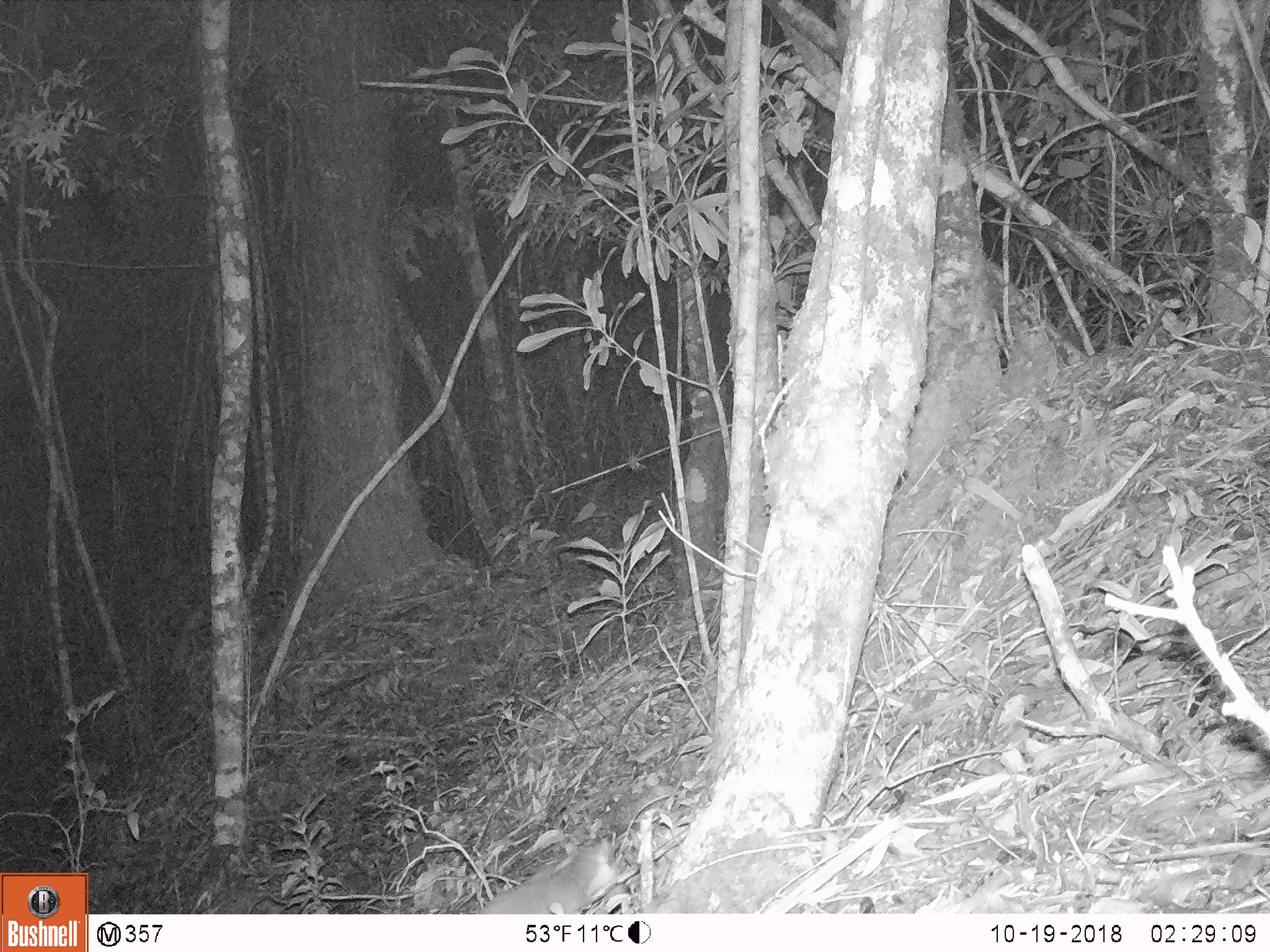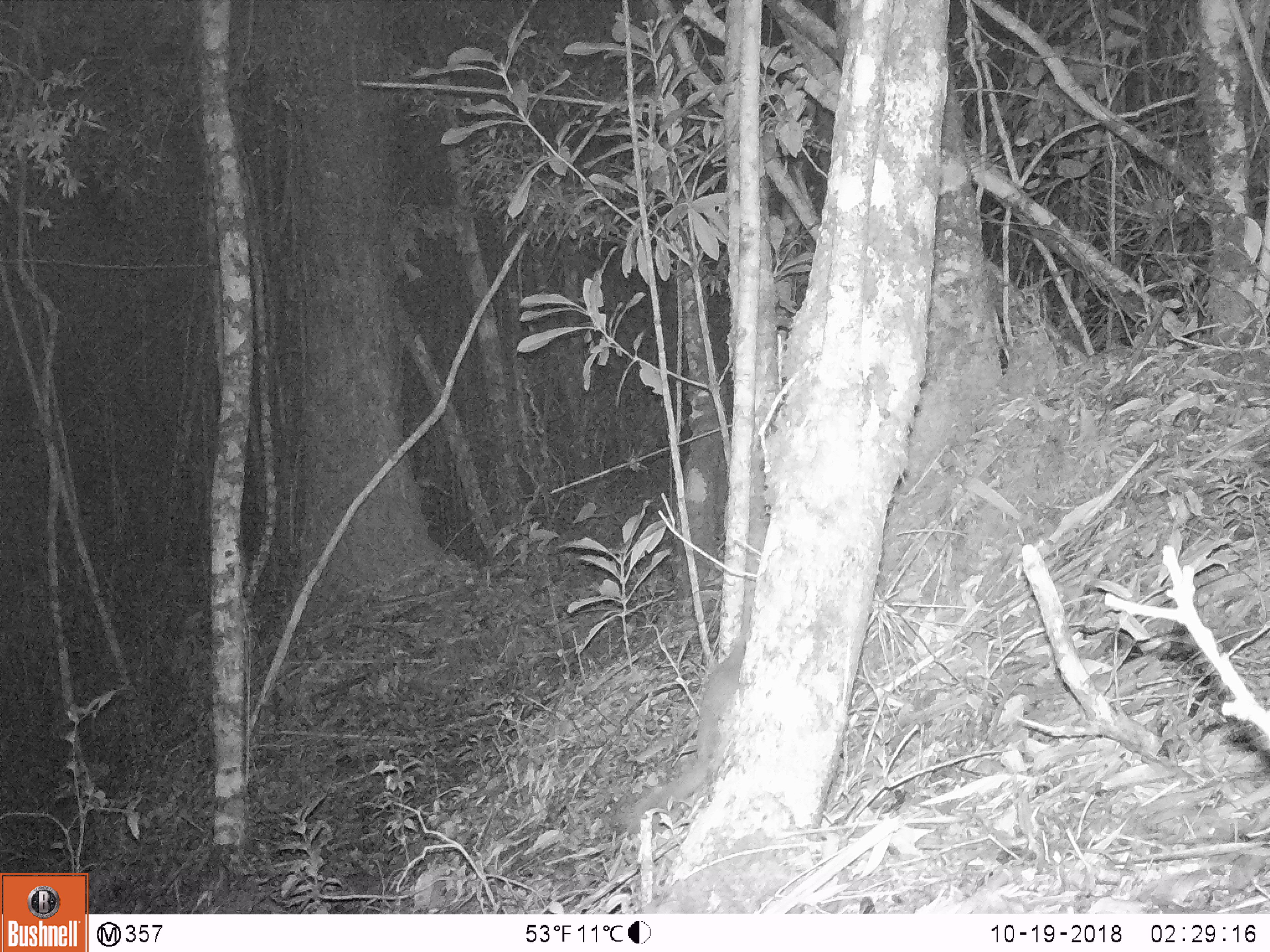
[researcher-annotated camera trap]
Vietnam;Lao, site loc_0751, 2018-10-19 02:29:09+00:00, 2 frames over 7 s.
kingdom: Animalia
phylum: Chordata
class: Mammalia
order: Carnivora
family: Mustelidae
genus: Melogale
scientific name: Melogale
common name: ferret badger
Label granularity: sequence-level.